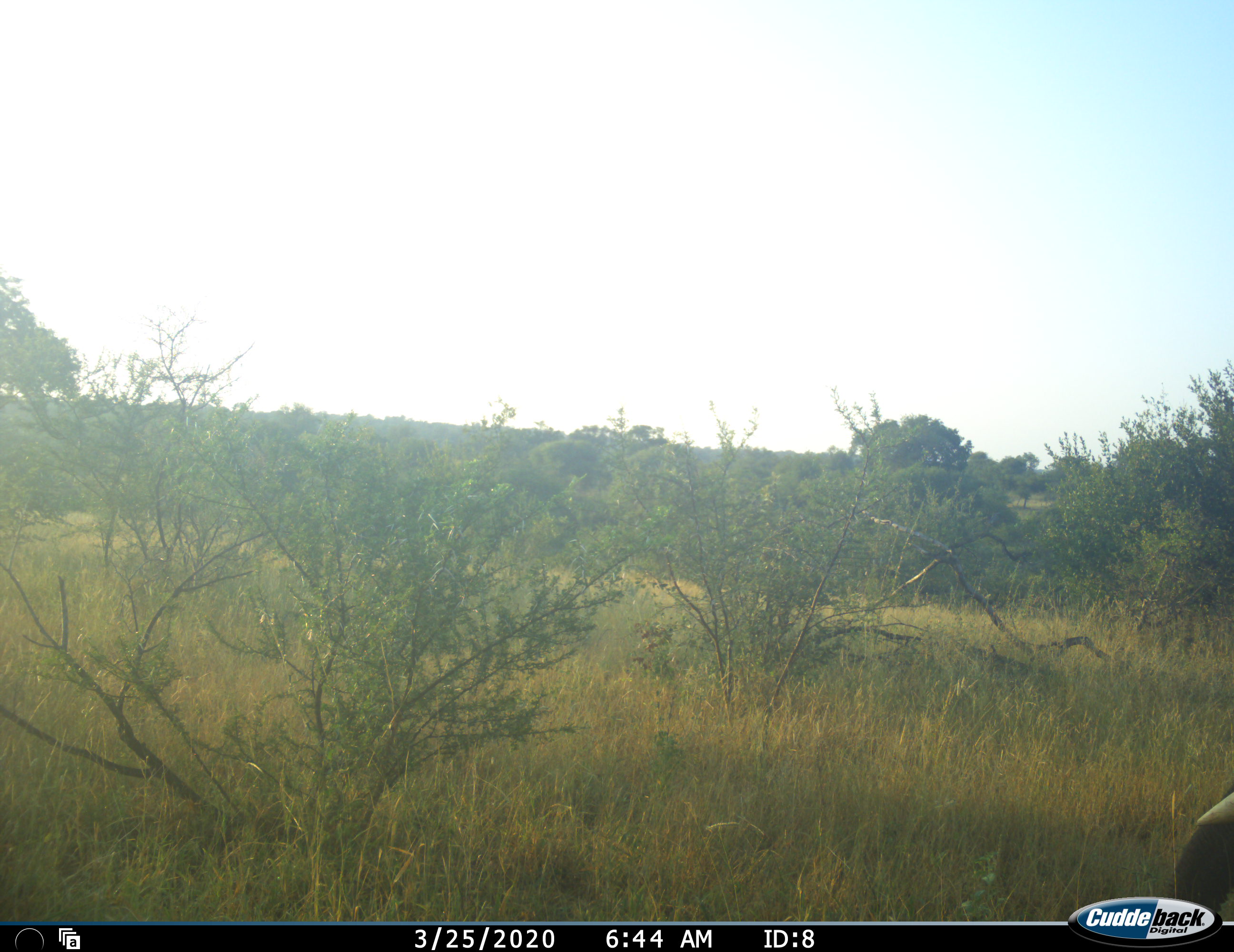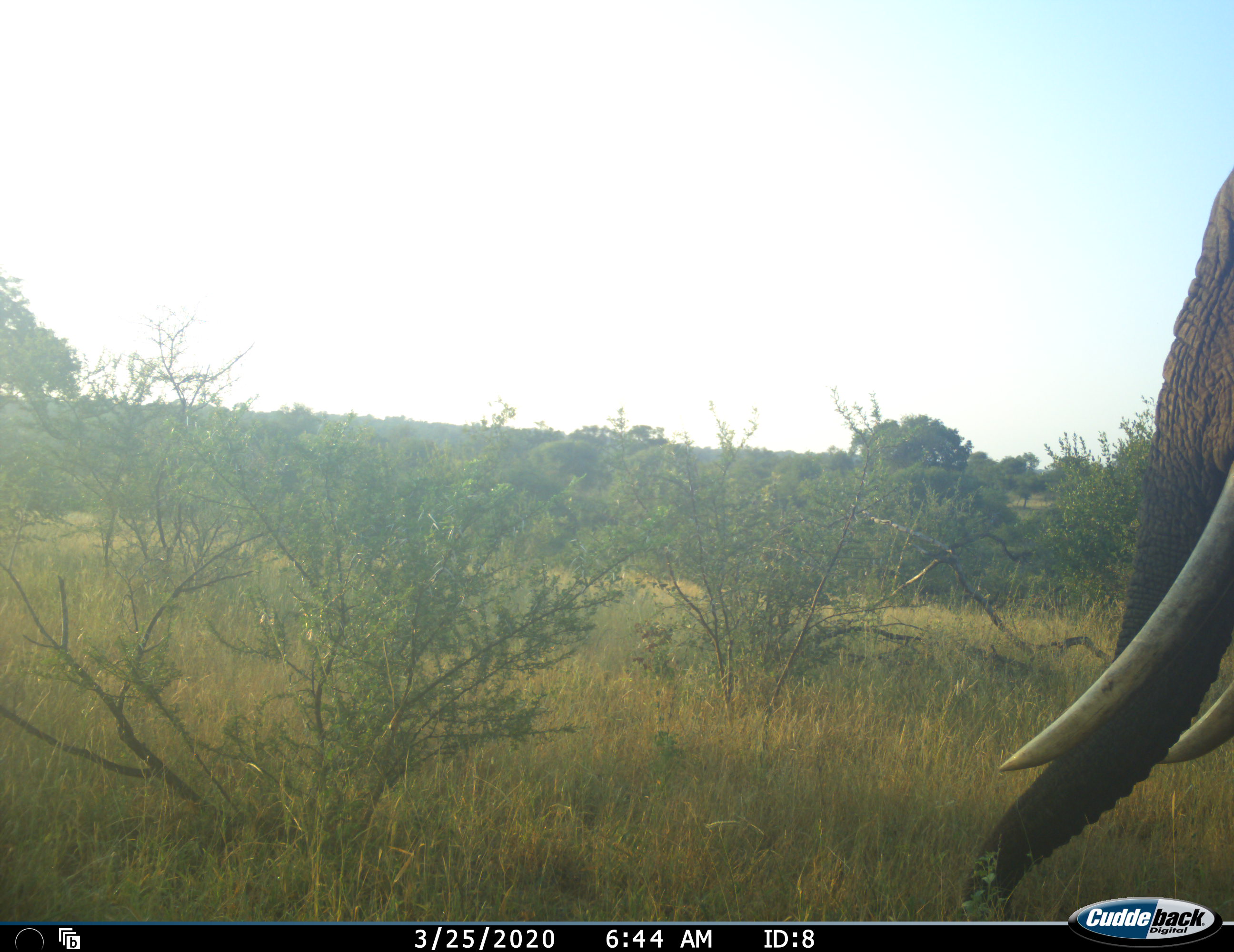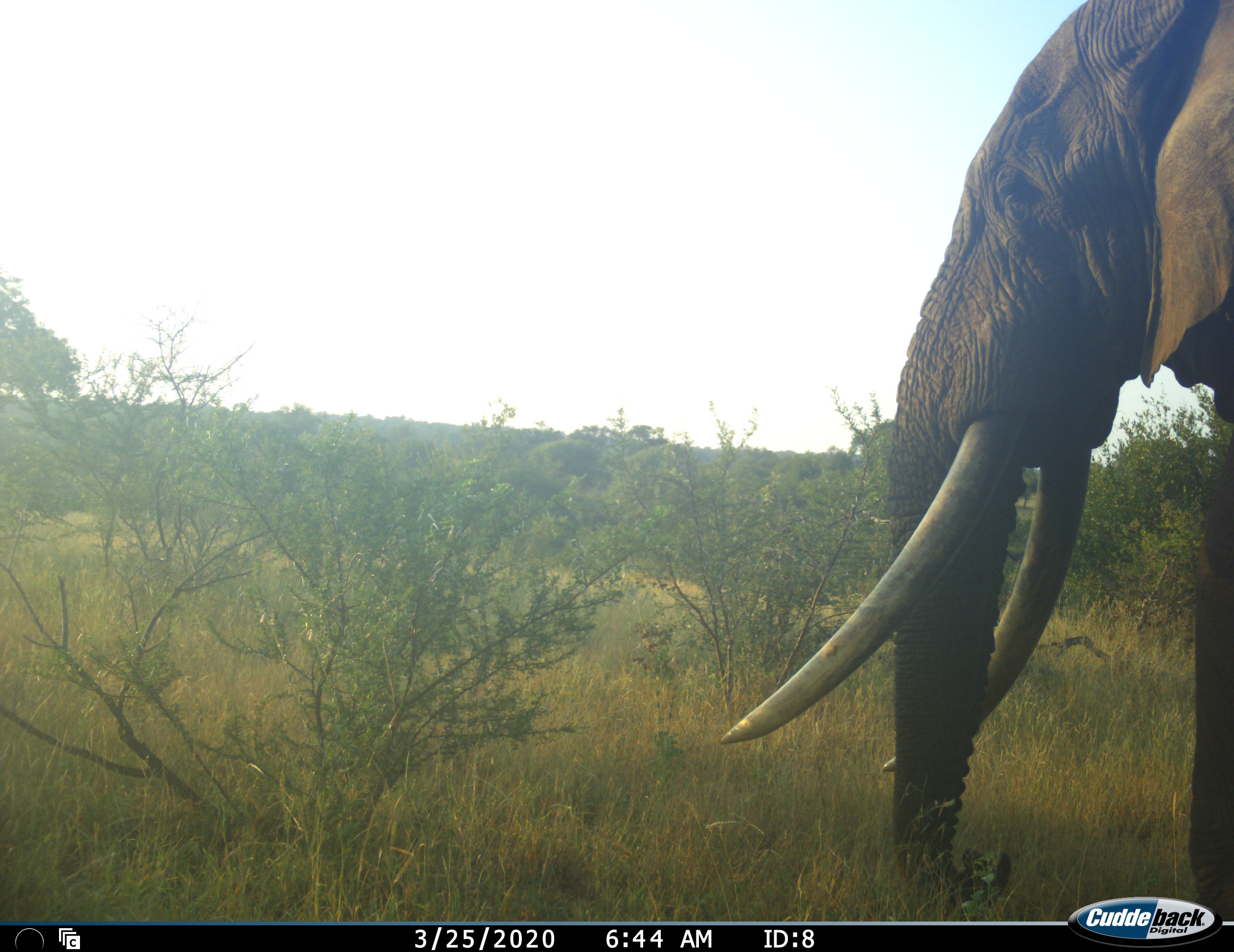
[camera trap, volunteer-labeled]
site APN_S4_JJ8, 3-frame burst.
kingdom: Animalia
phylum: Chordata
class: Mammalia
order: Proboscidea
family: Elephantidae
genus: Loxodonta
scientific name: Loxodonta africana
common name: african bush elephant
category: elephant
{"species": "elephant (african bush elephant) (Loxodonta africana)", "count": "1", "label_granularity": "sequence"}